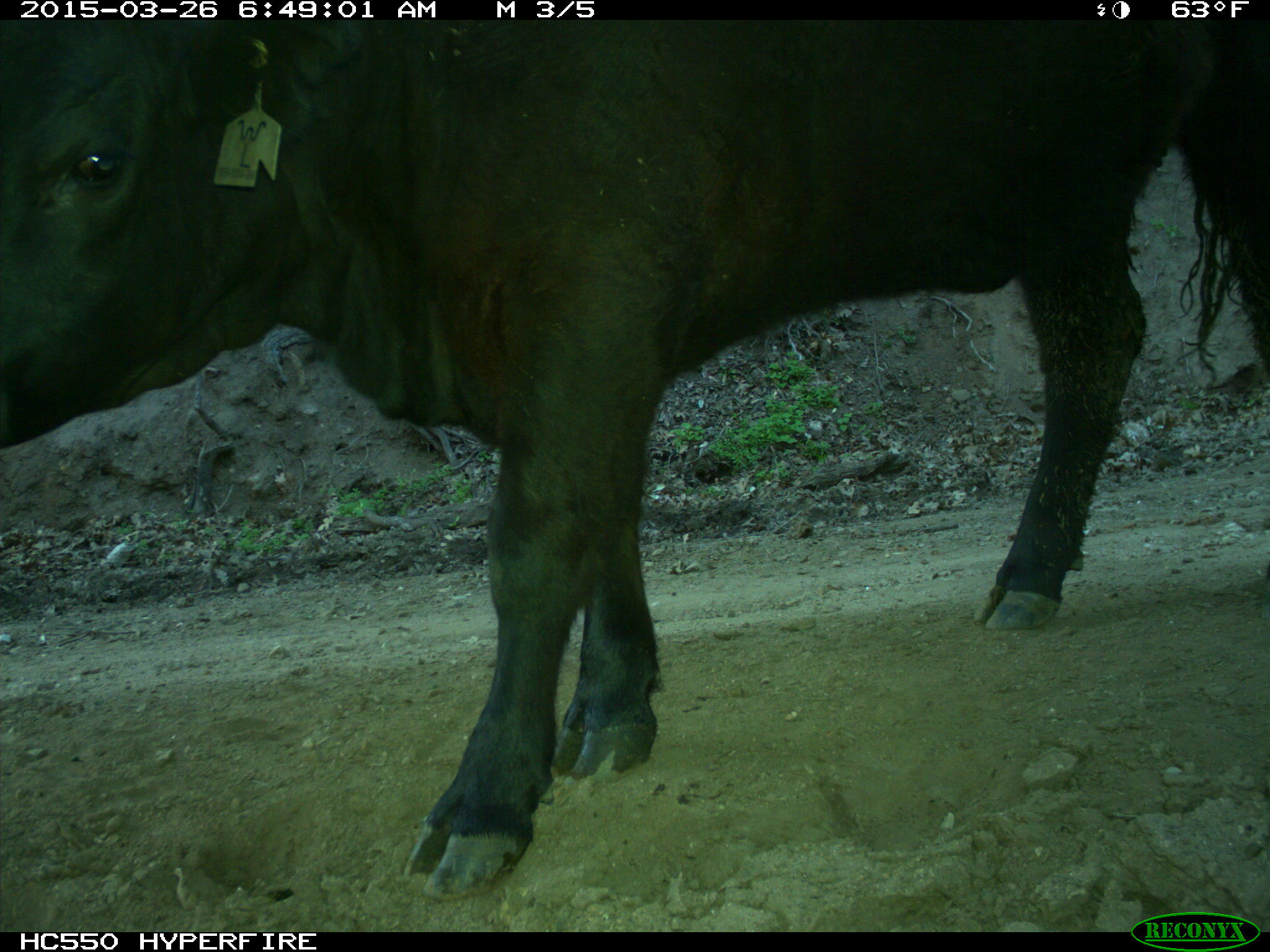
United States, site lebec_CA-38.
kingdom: Animalia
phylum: Chordata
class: Mammalia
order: Artiodactyla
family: Bovidae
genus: Bos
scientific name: Bos taurus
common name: domestic cow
Bos taurus (domestic cow).